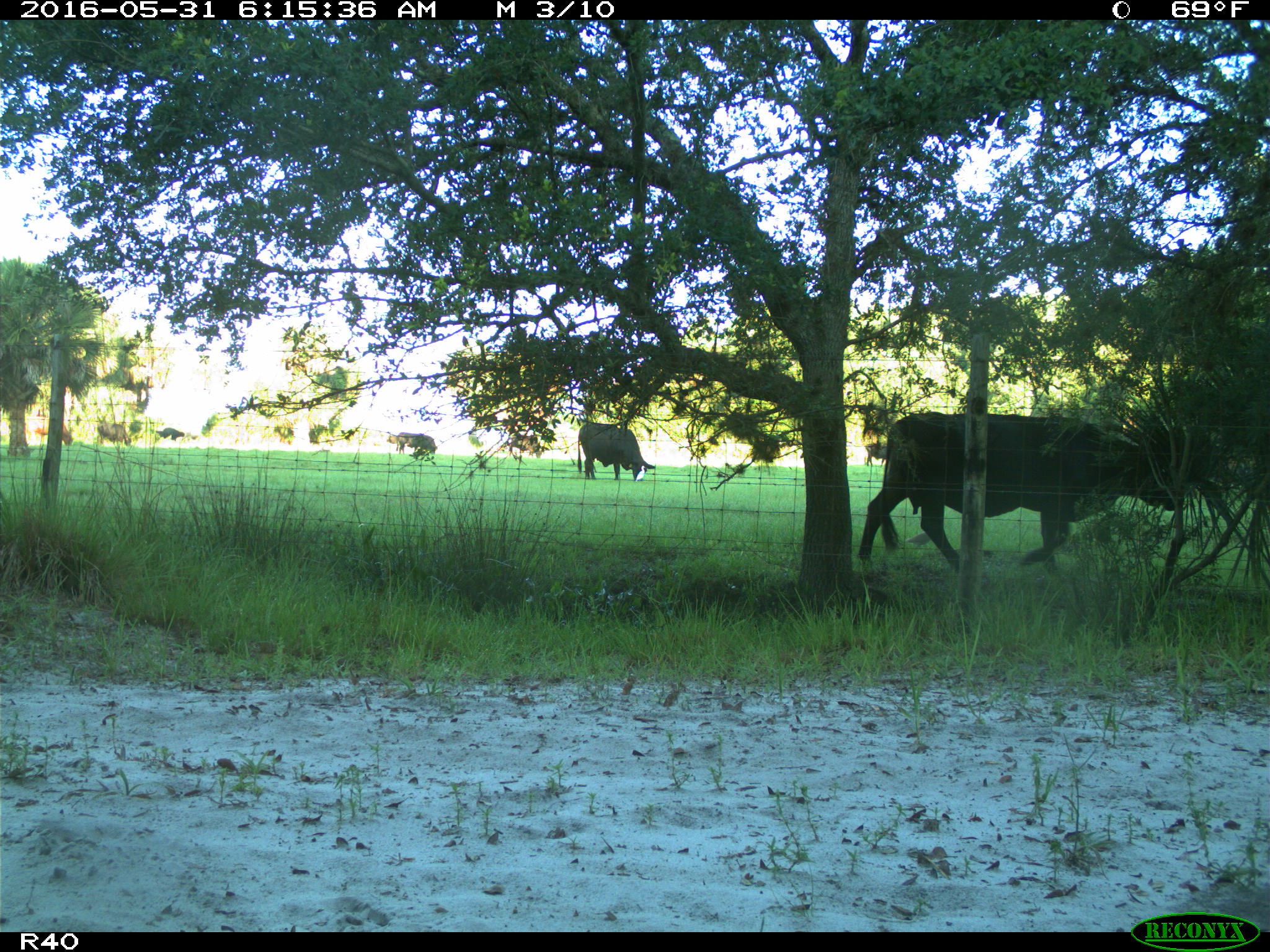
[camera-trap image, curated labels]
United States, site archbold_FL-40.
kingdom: Animalia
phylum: Chordata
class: Mammalia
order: Artiodactyla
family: Bovidae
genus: Bos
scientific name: Bos taurus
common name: domestic cow